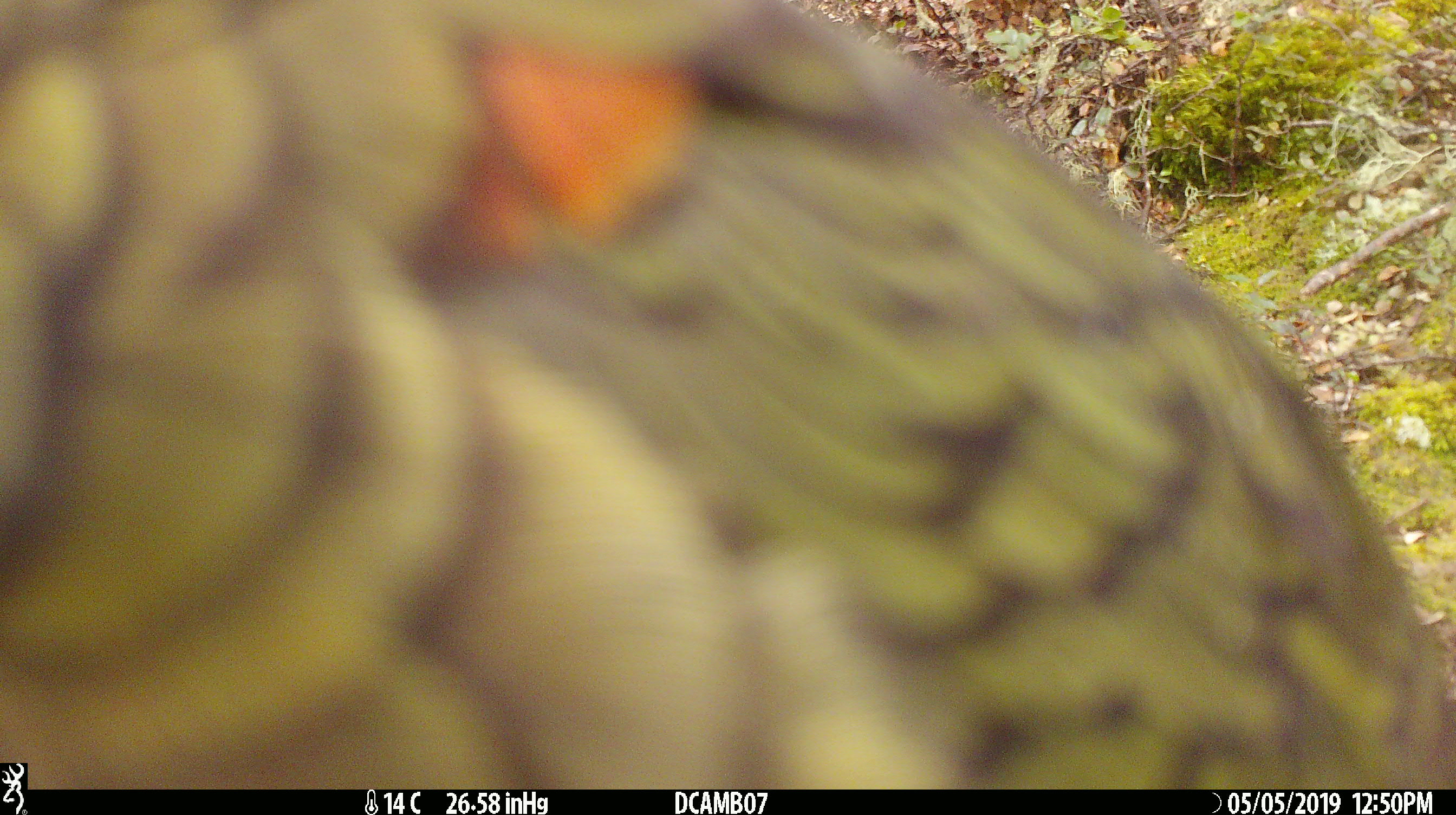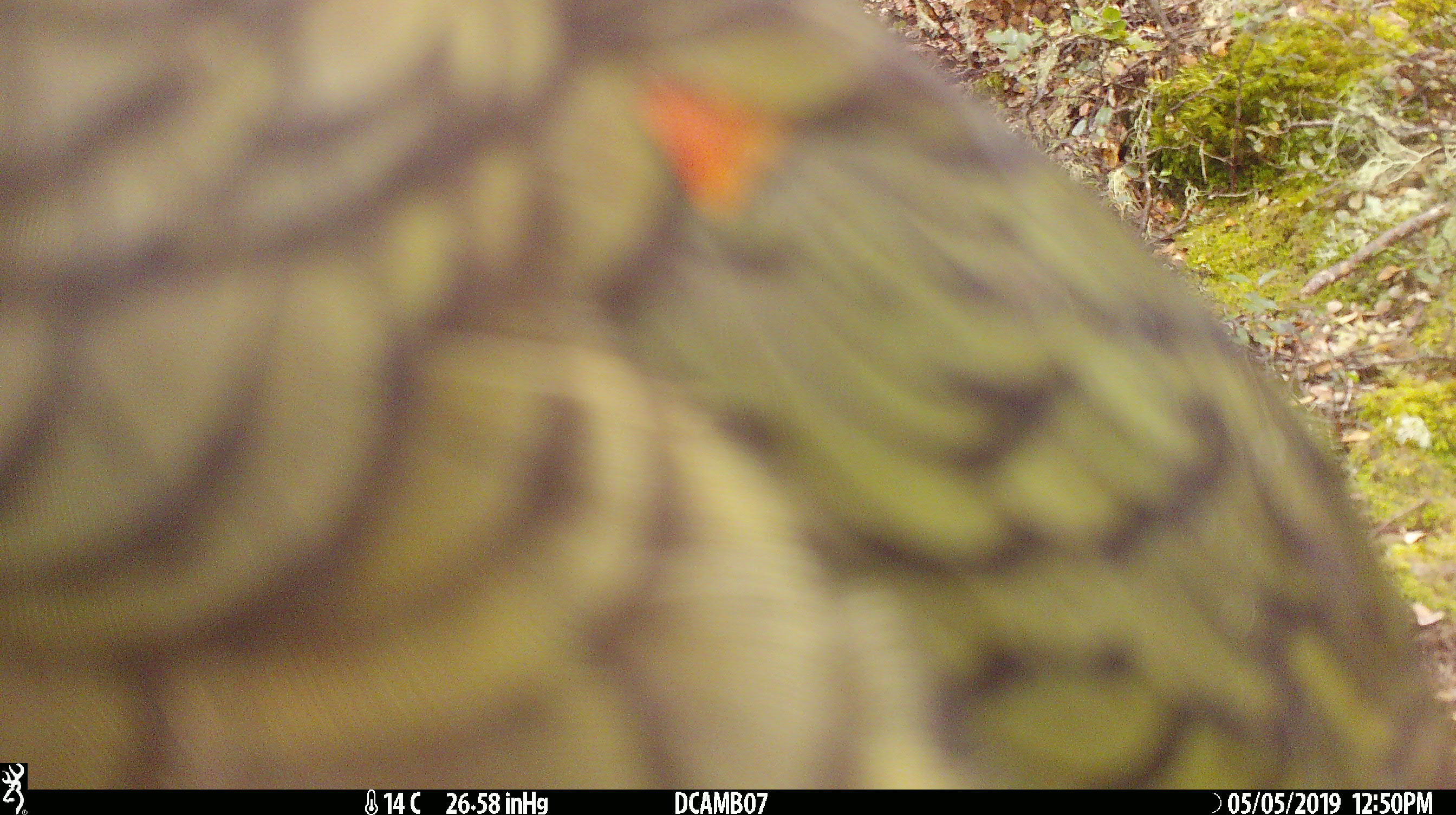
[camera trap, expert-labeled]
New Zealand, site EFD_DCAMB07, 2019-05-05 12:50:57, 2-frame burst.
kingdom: Animalia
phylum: Chordata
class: Aves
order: Psittaciformes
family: Strigopidae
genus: Nestor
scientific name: Nestor notabilis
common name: kea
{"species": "kea (Nestor notabilis)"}